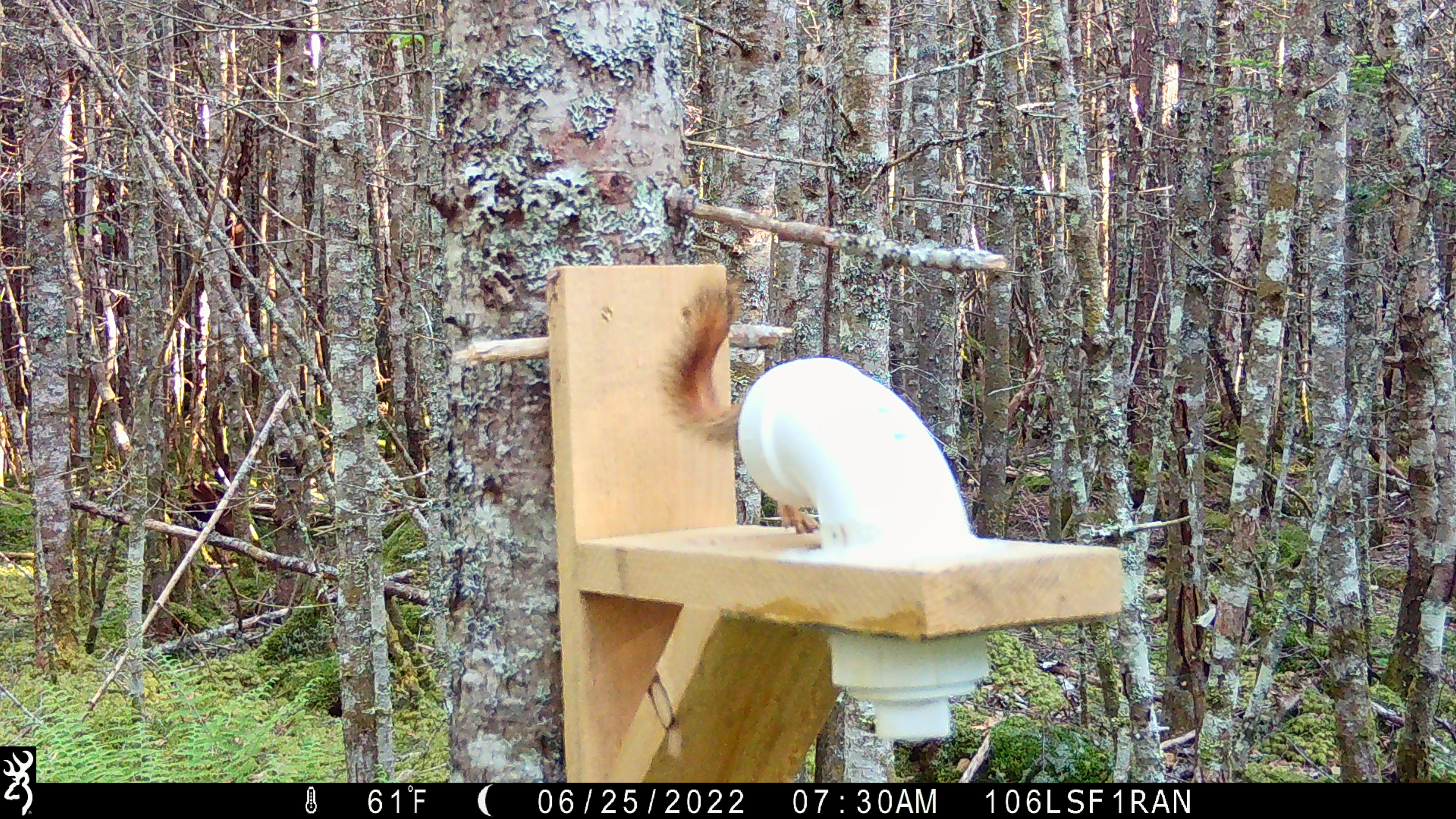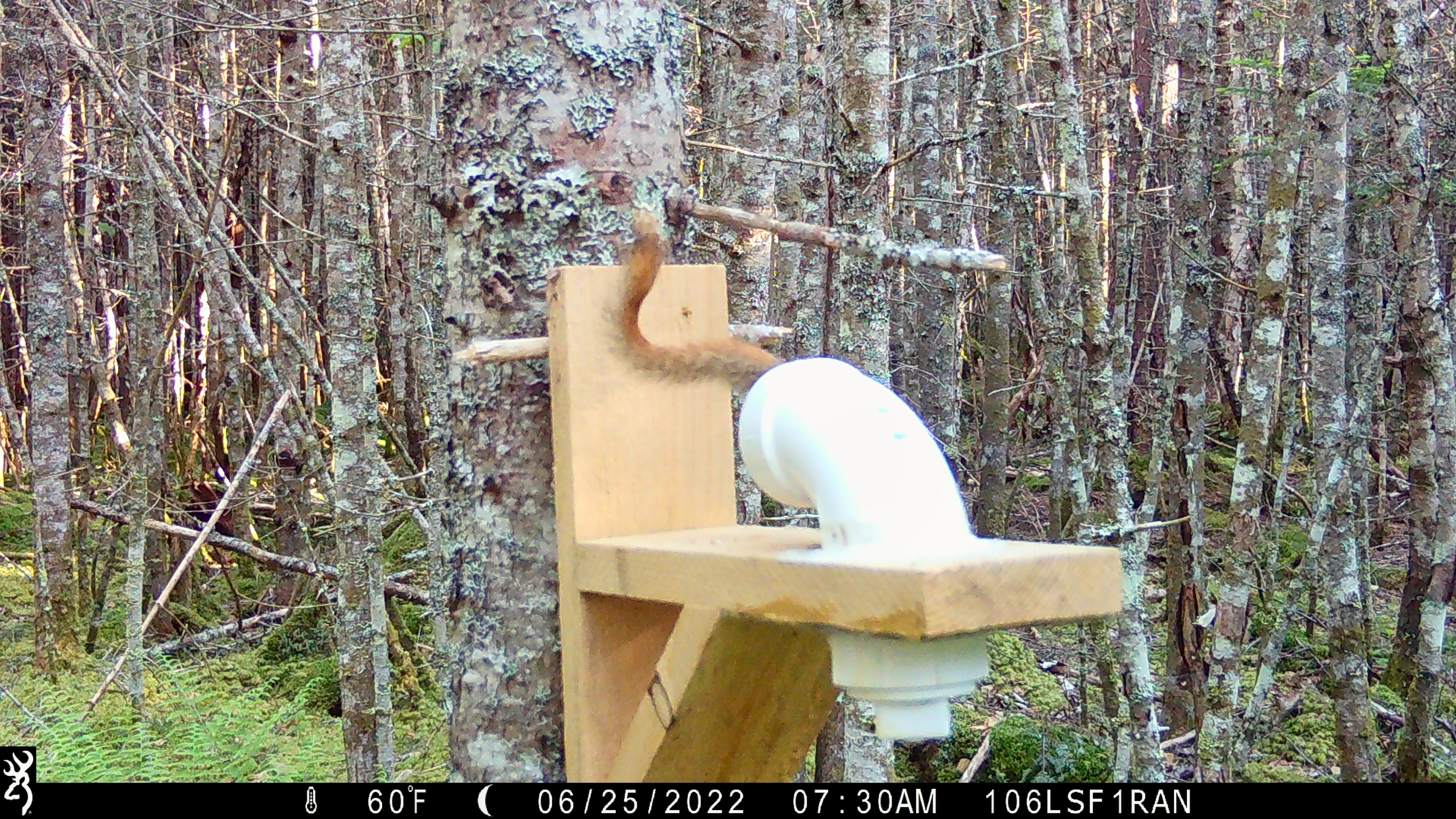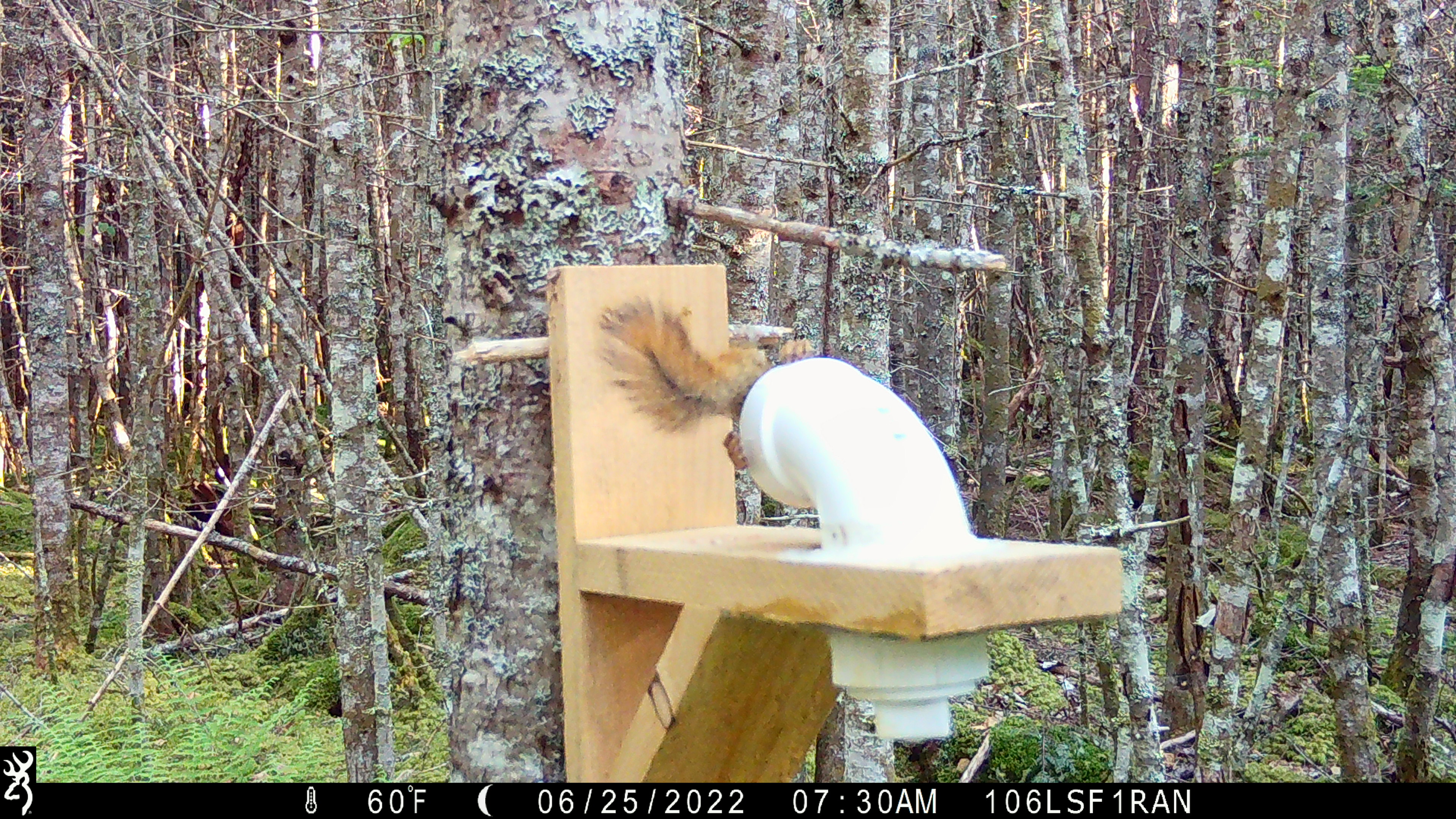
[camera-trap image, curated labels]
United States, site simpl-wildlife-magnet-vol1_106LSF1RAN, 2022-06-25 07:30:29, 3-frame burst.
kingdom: Animalia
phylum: Chordata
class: Mammalia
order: Rodentia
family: Sciuridae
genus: Tamiasciurus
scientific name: Tamiasciurus hudsonicus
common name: red squirrel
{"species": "red squirrel (Tamiasciurus hudsonicus)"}